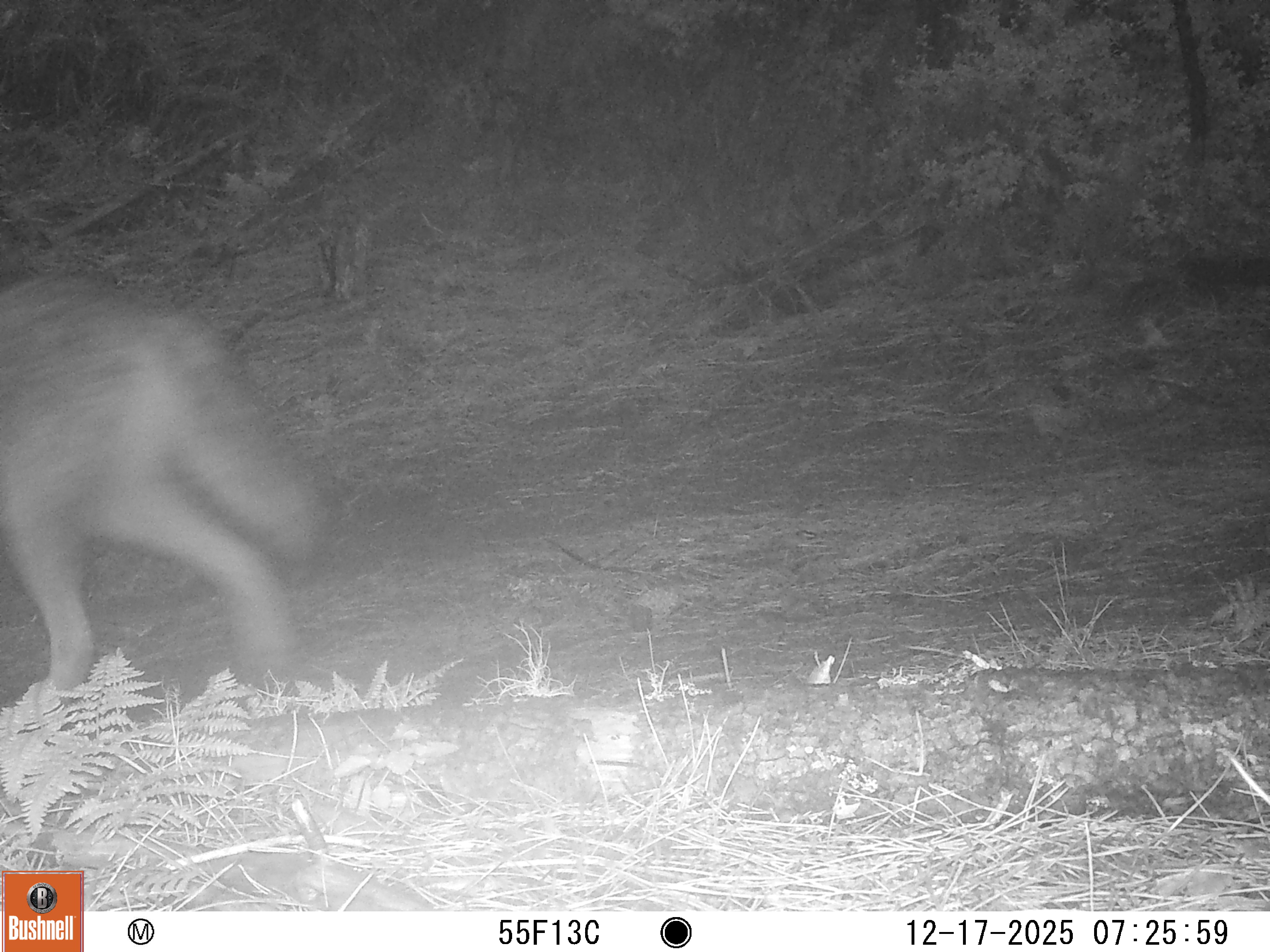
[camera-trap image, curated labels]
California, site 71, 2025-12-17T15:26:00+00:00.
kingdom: Animalia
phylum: Chordata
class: Mammalia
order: Carnivora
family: Canidae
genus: Canis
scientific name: Canis latrans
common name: coyote